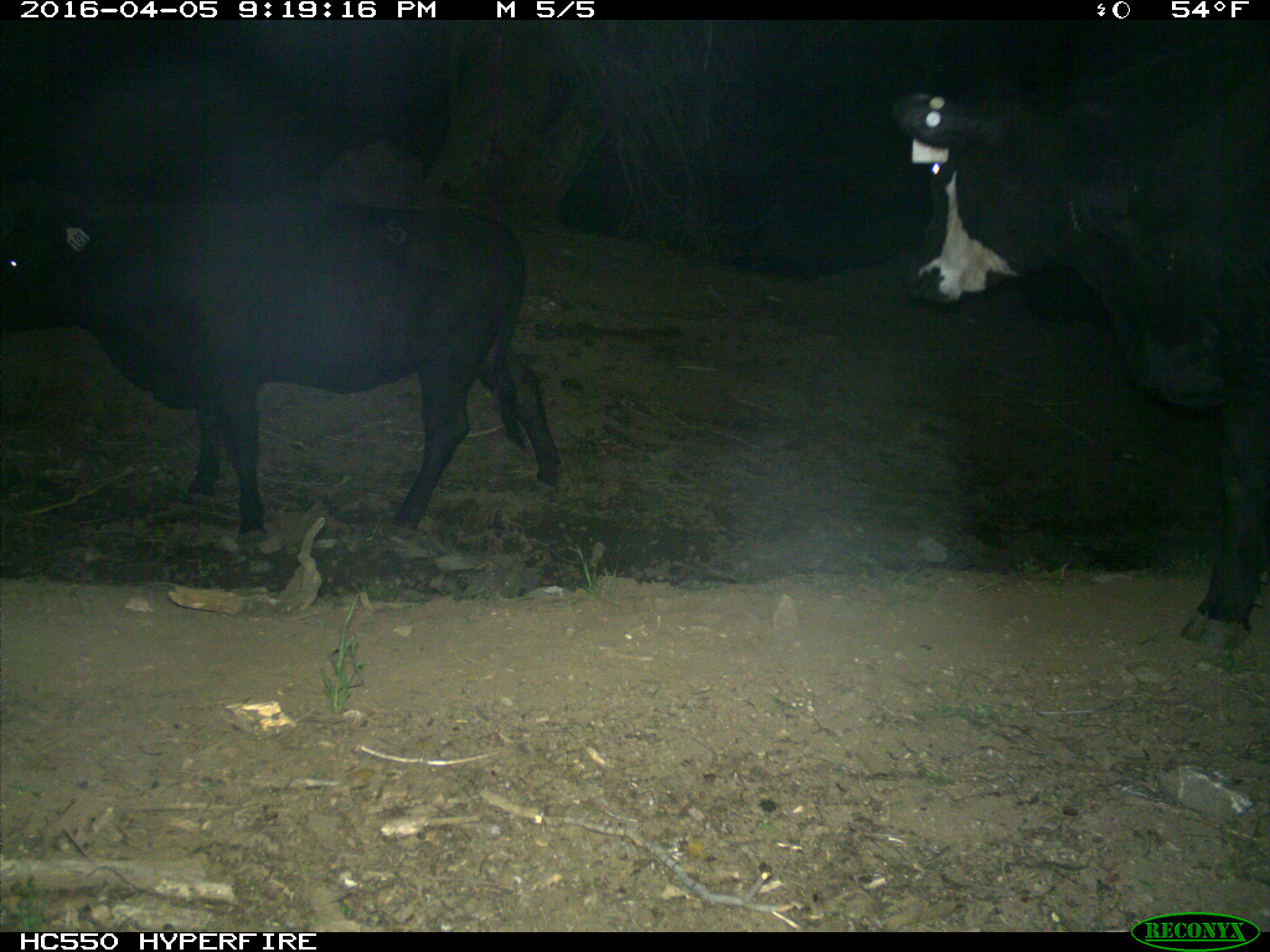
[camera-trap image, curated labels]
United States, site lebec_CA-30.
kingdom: Animalia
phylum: Chordata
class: Mammalia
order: Artiodactyla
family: Bovidae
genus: Bos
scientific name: Bos taurus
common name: domestic cow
Bos taurus (domestic cow).